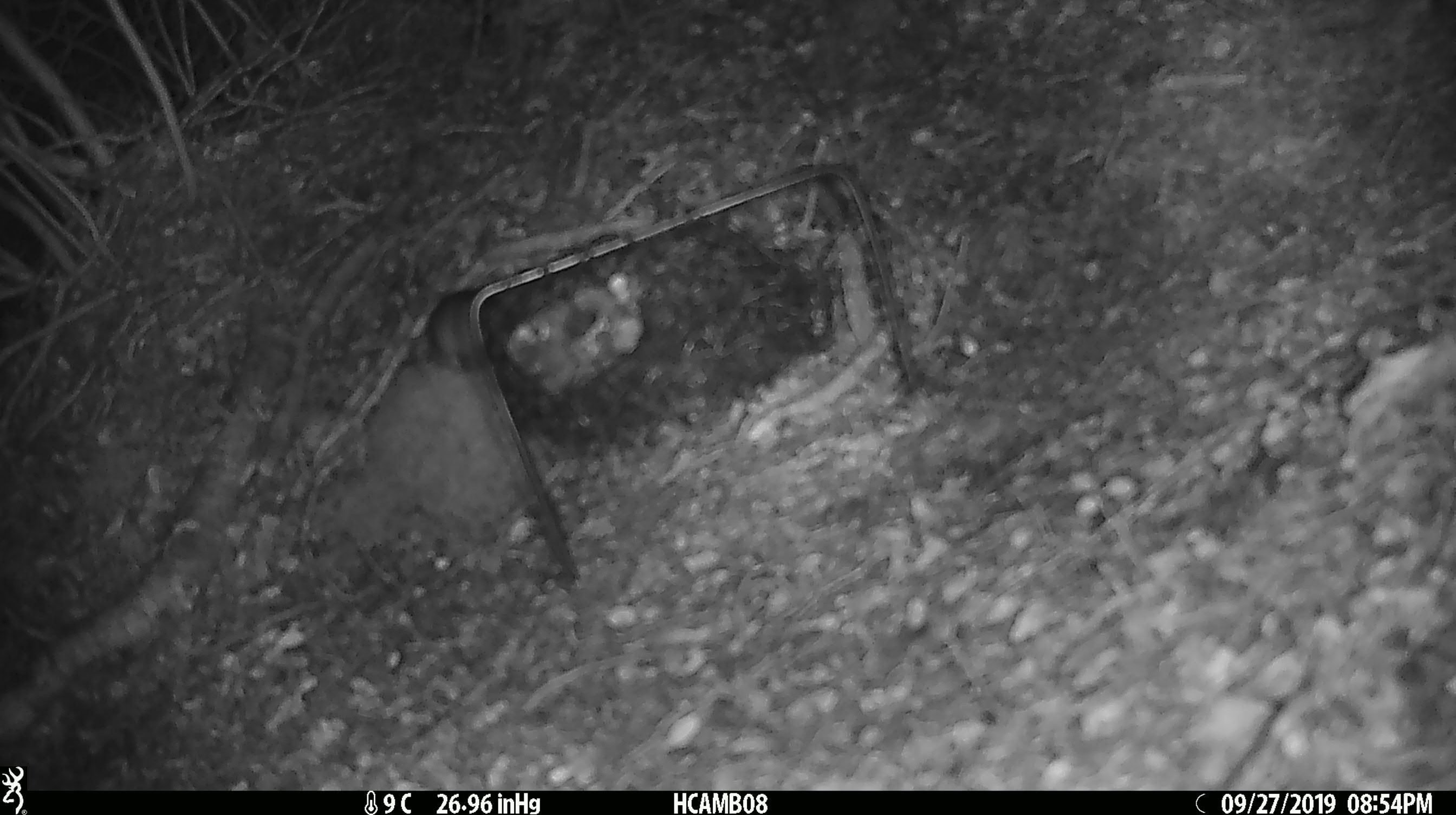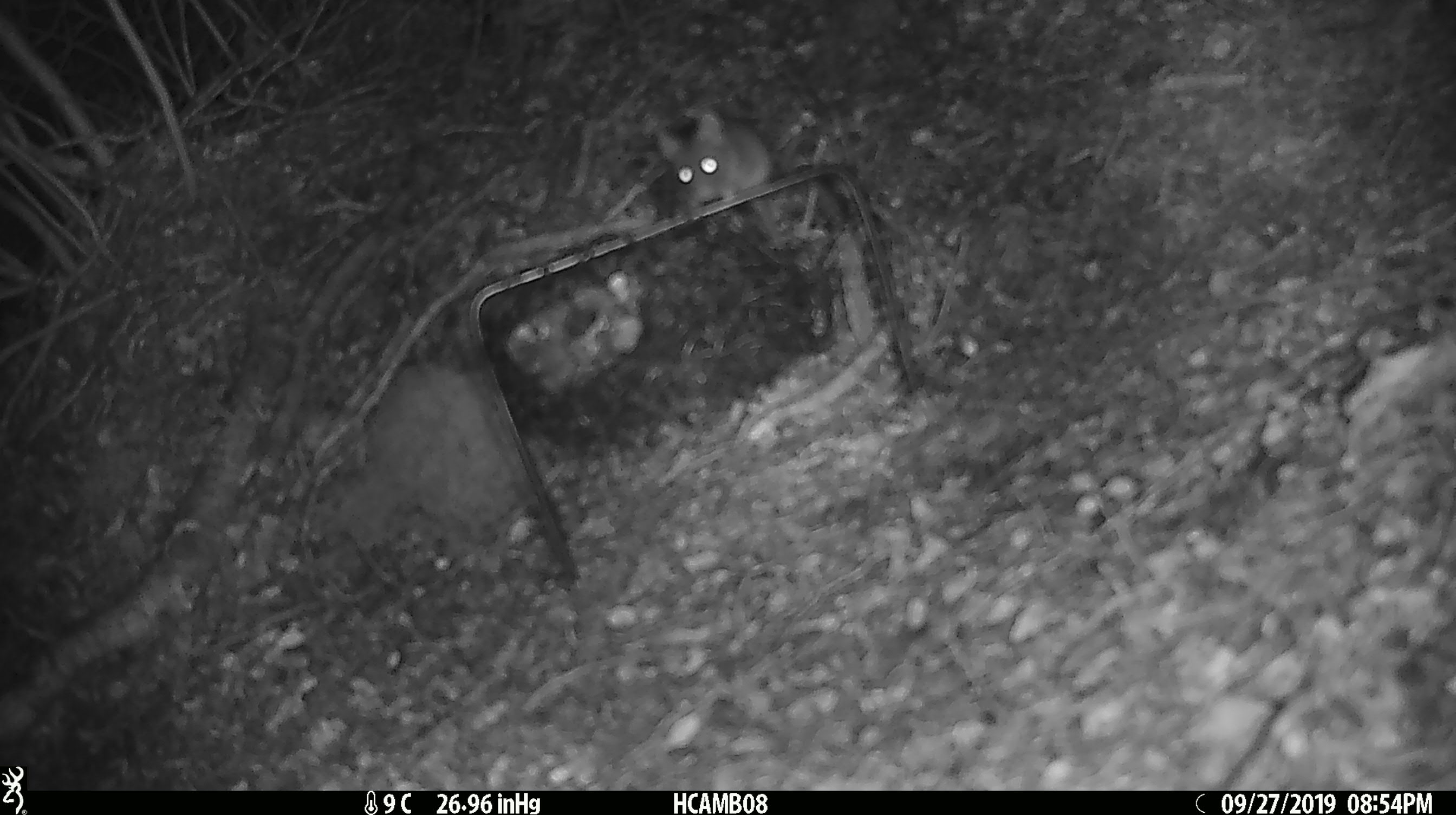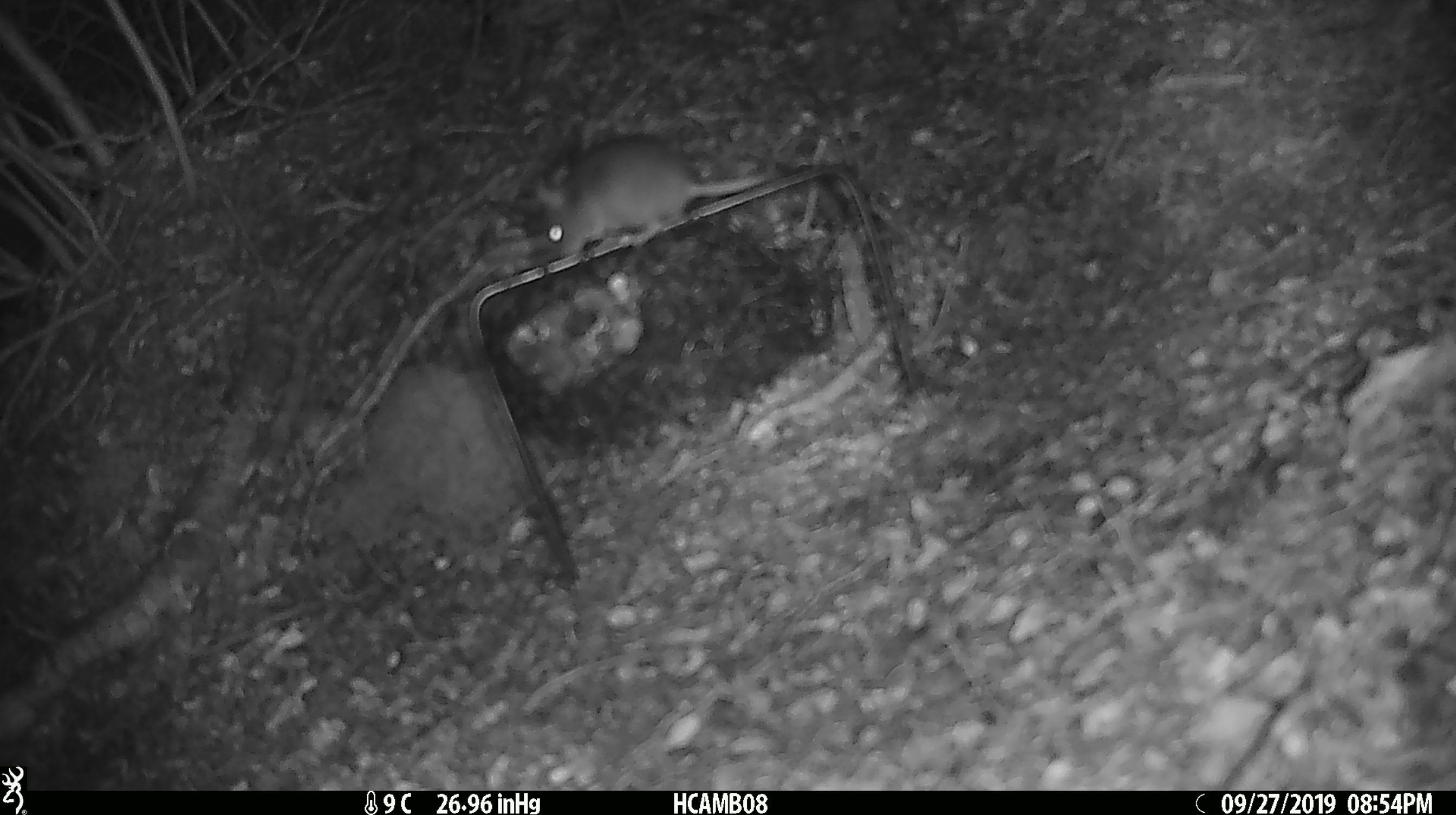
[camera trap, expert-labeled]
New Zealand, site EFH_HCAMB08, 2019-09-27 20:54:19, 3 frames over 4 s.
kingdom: Animalia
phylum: Chordata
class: Mammalia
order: Rodentia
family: Muridae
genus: Mus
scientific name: Mus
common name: mouse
Mouse (Mus).